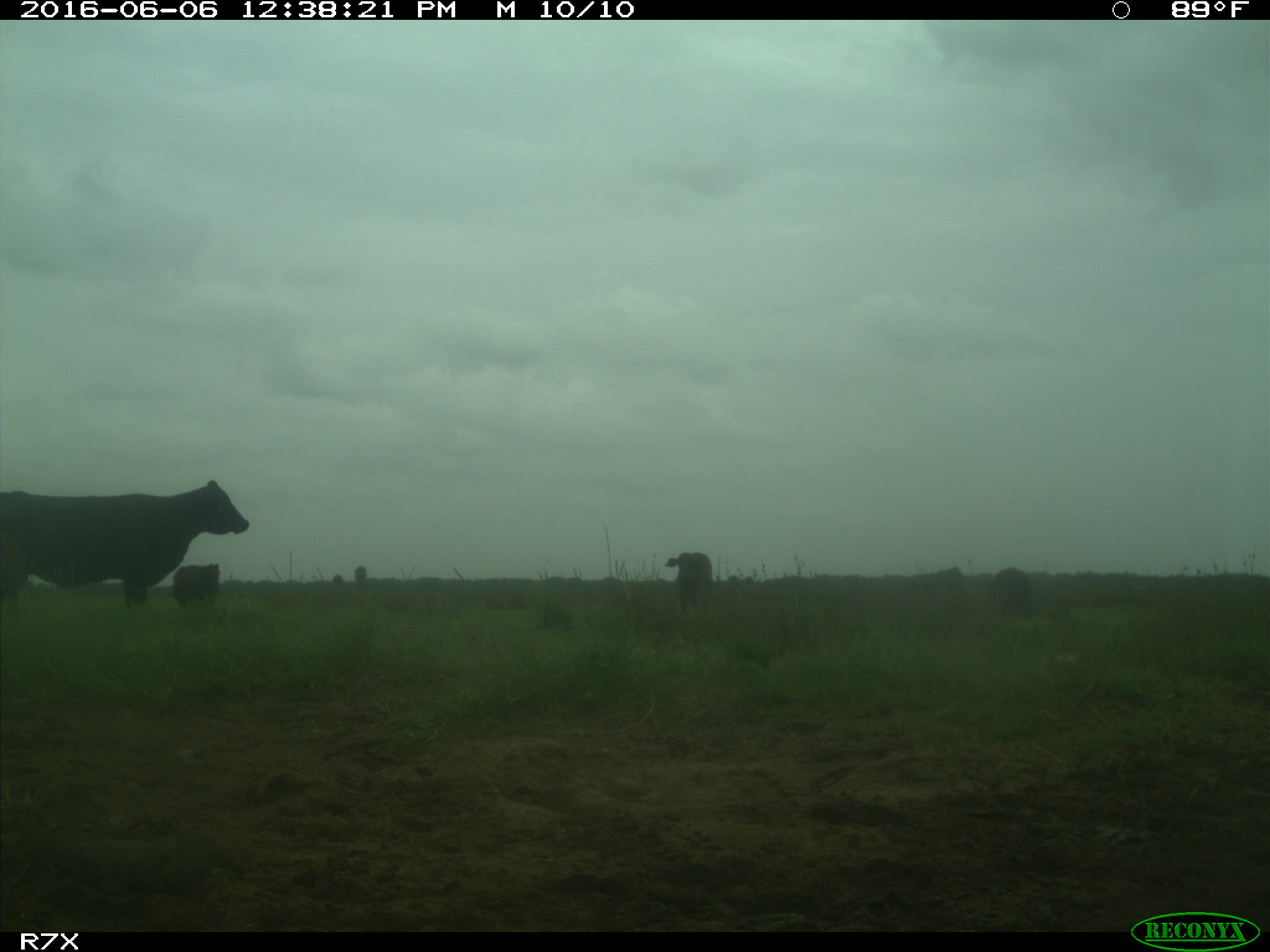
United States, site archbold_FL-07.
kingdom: Animalia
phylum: Chordata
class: Mammalia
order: Artiodactyla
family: Bovidae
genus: Bos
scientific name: Bos taurus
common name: domestic cow